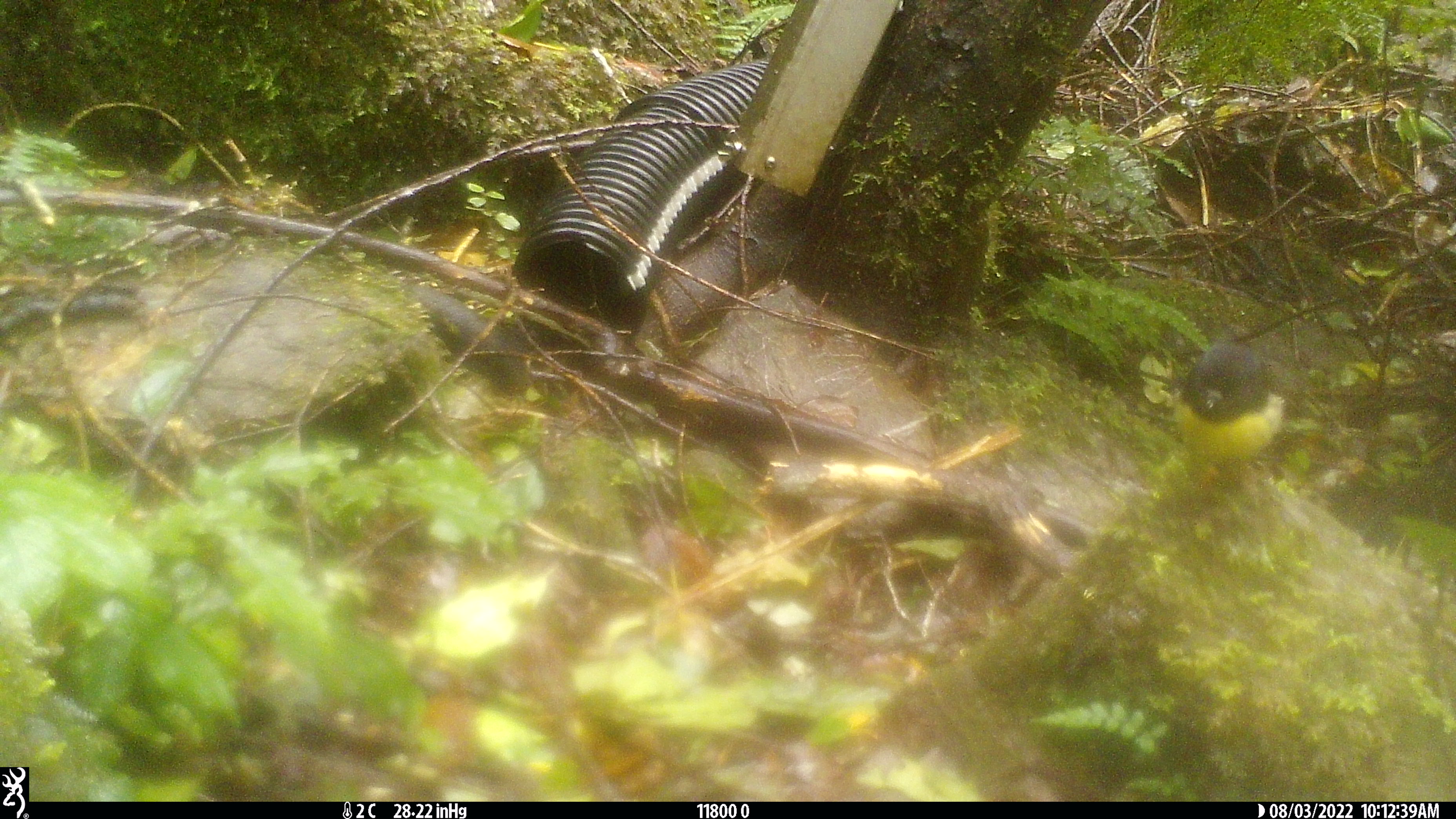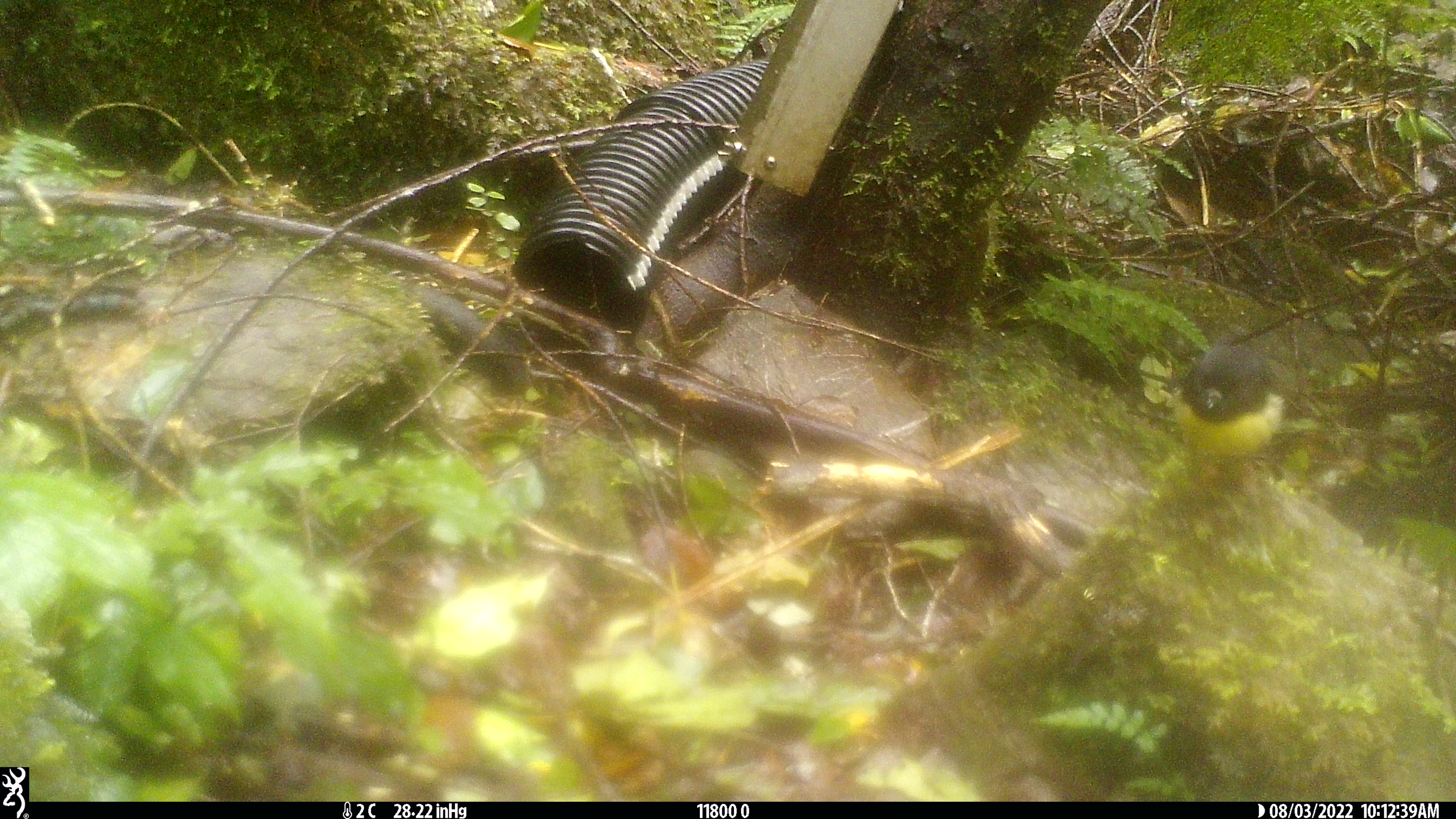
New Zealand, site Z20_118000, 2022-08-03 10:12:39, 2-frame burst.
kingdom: Animalia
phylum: Chordata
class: Aves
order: Passeriformes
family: Petroicidae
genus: Petroica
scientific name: Petroica macrocephala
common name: tomtit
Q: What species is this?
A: Tomtit (Petroica macrocephala).